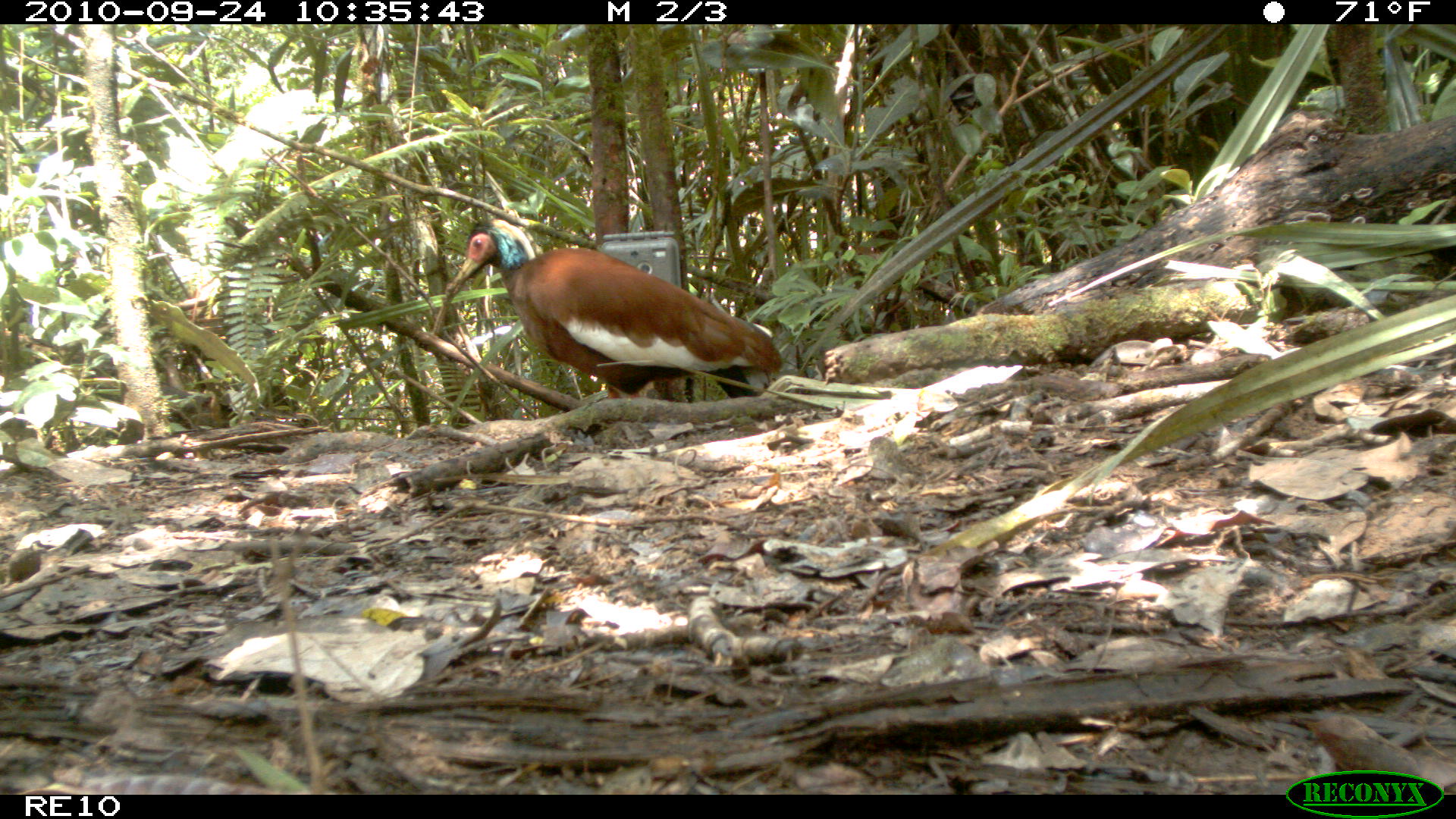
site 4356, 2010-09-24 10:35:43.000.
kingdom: Animalia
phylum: Chordata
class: Aves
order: Pelecaniformes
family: Threskiornithidae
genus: Lophotibis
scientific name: Lophotibis cristata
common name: madagascar ibis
Lophotibis cristata (madagascar ibis), count 1.